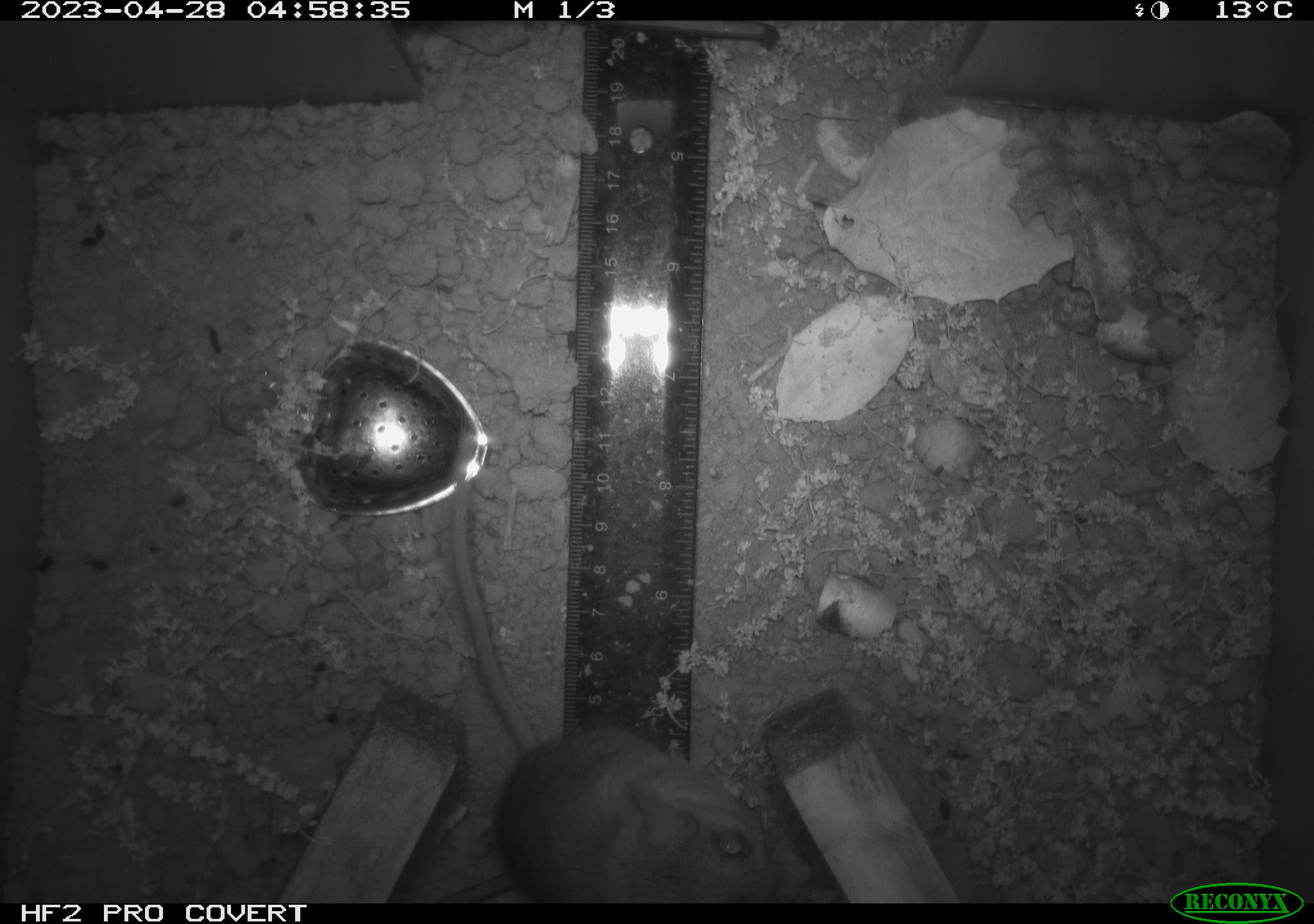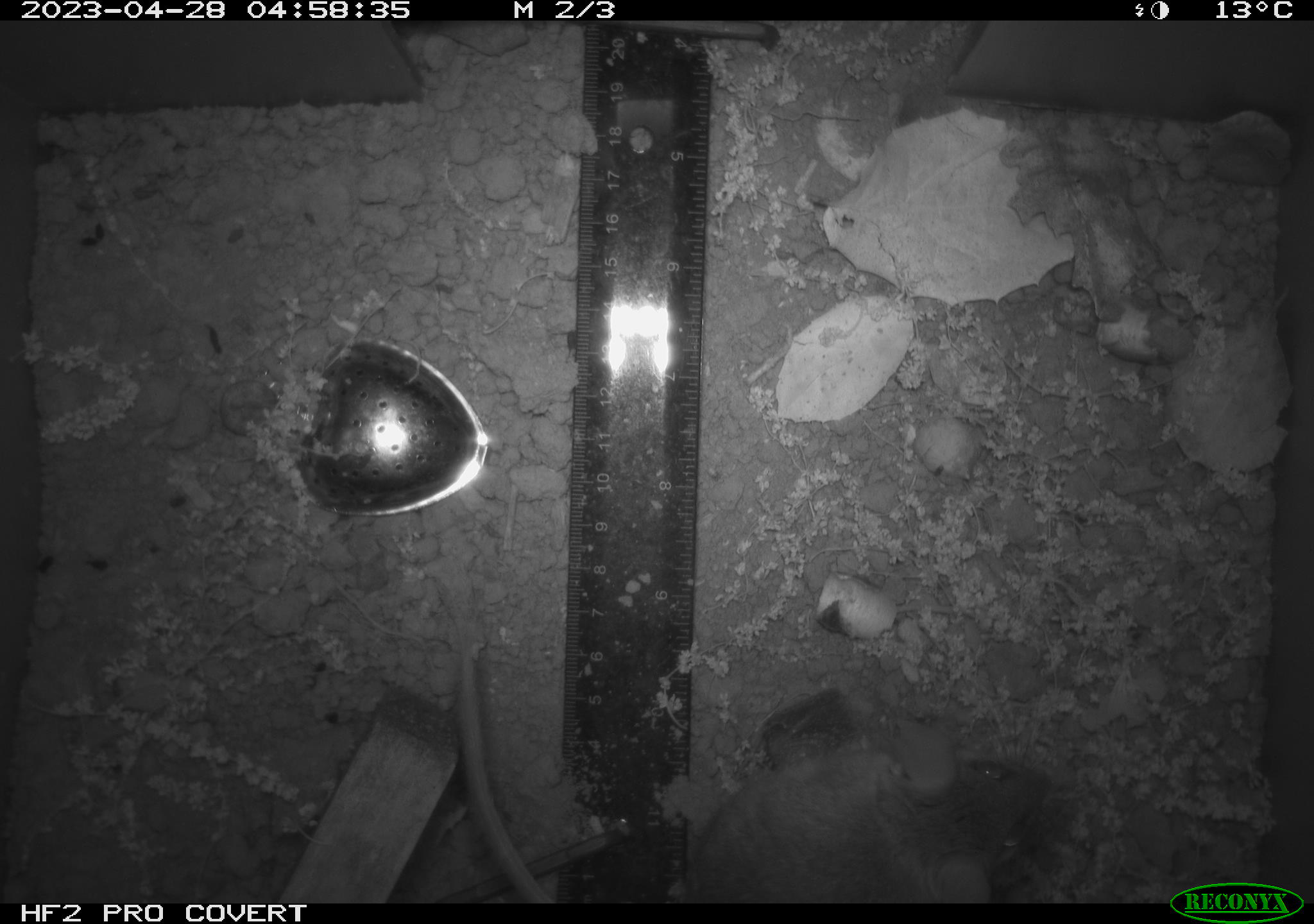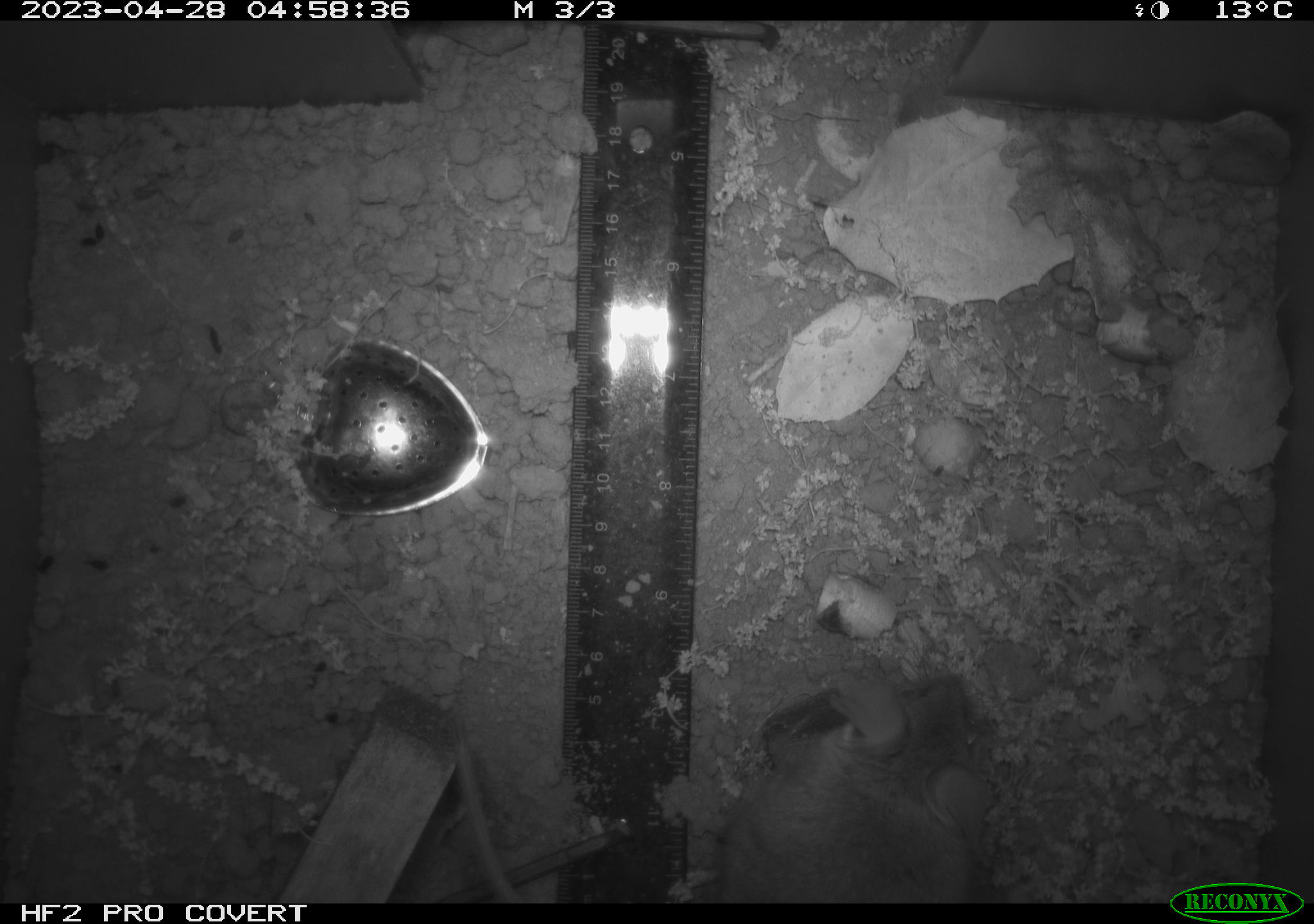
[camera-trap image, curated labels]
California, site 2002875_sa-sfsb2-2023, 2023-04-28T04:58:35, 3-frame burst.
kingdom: Animalia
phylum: Chordata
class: Mammalia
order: Rodentia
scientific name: Rodentia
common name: mouse species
Mouse species (Rodentia).